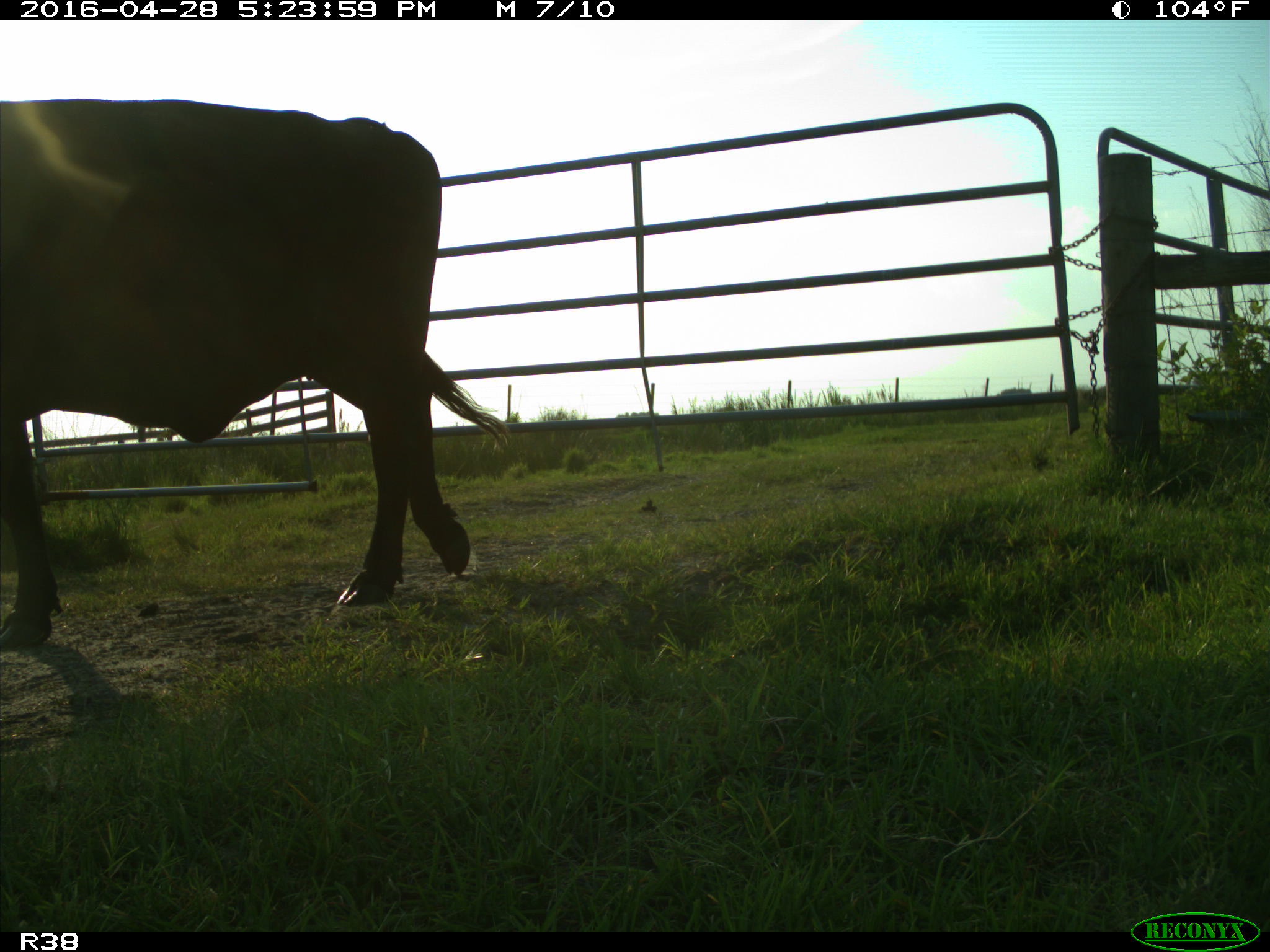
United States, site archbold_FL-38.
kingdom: Animalia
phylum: Chordata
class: Mammalia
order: Artiodactyla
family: Bovidae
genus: Bos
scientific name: Bos taurus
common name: domestic cow